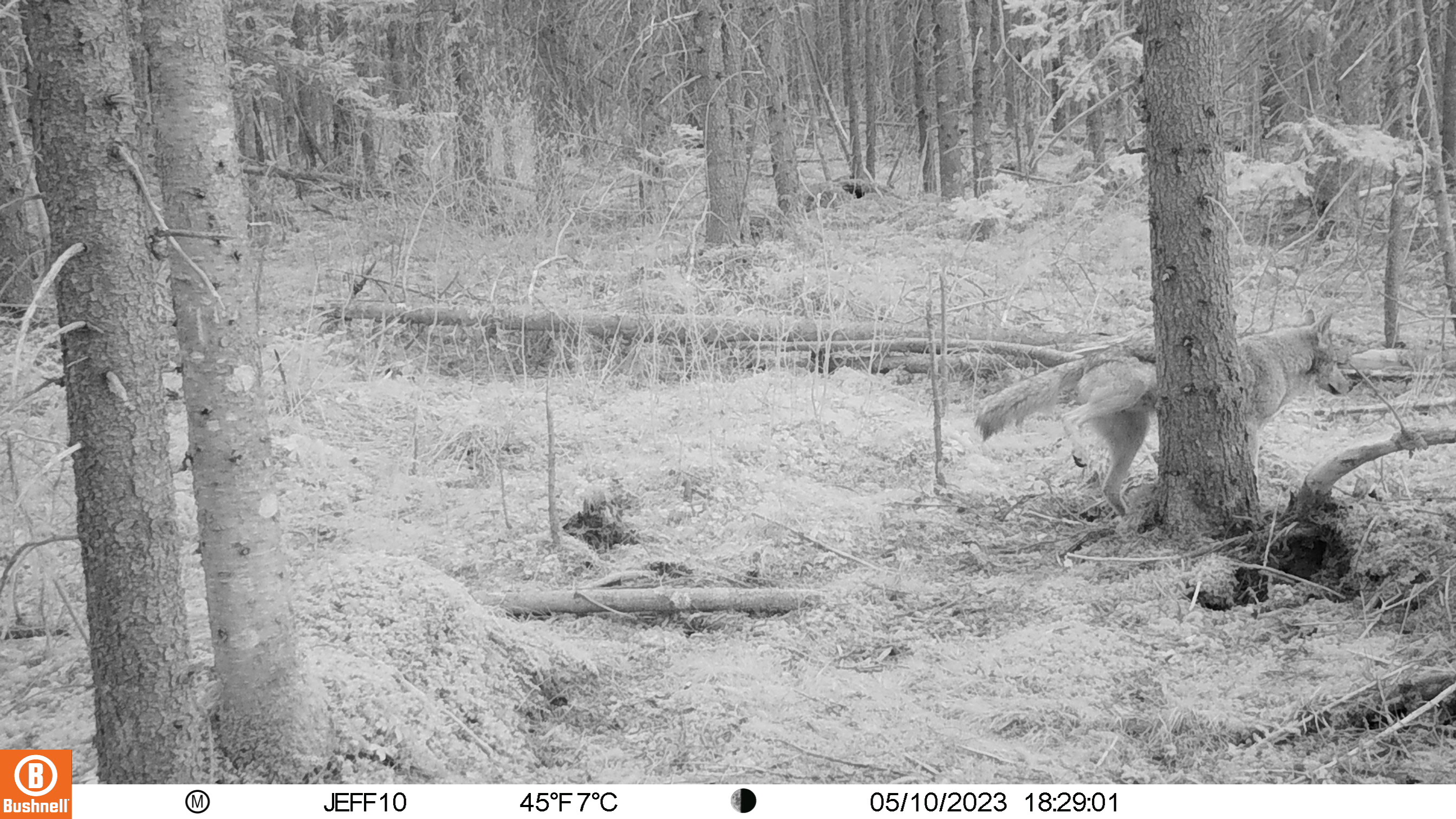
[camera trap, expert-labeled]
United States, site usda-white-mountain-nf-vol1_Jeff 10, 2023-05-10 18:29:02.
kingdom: Animalia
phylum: Chordata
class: Mammalia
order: Carnivora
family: Canidae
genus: Canis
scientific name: Canis latrans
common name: coyote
Coyote (Canis latrans).